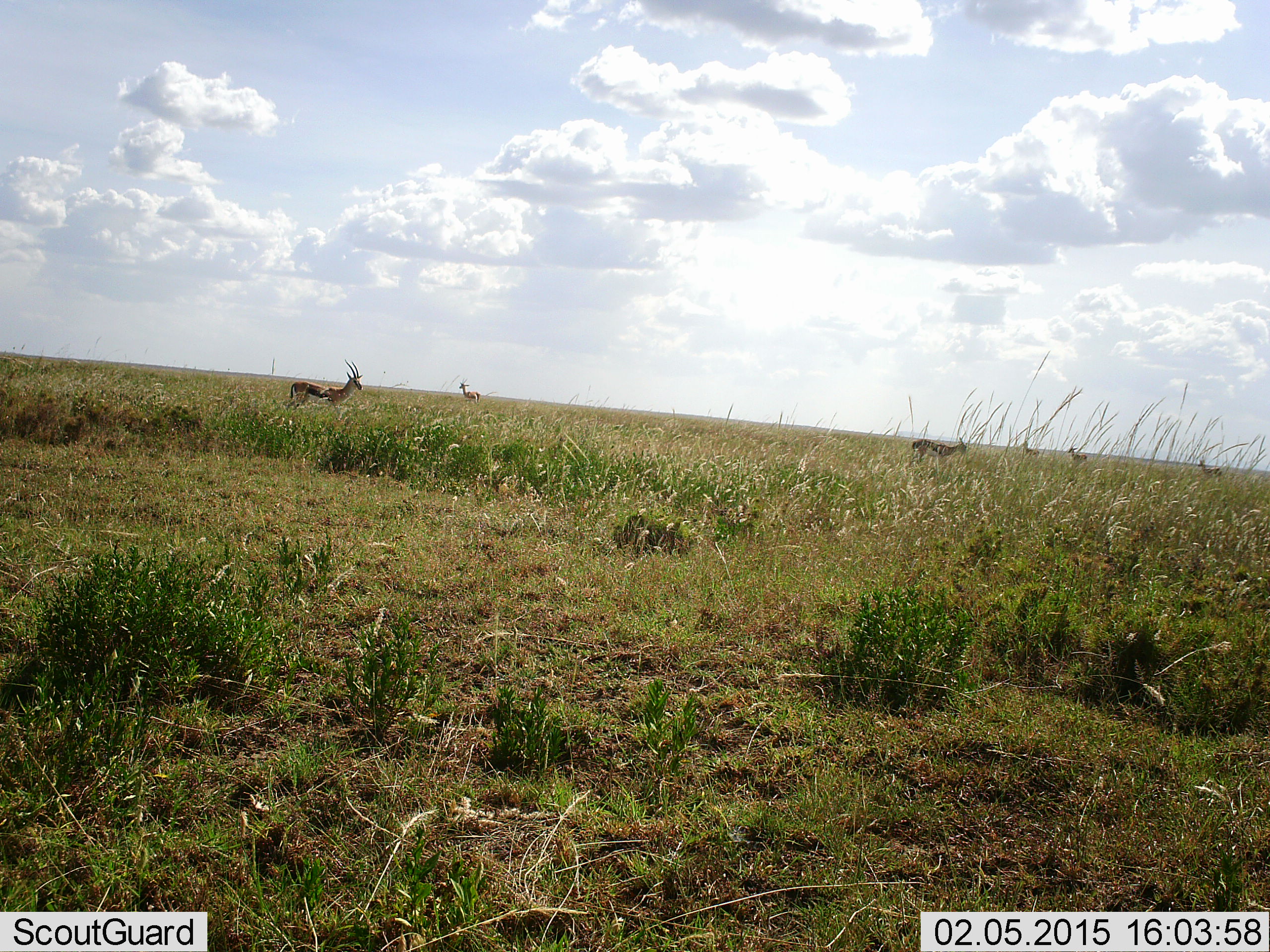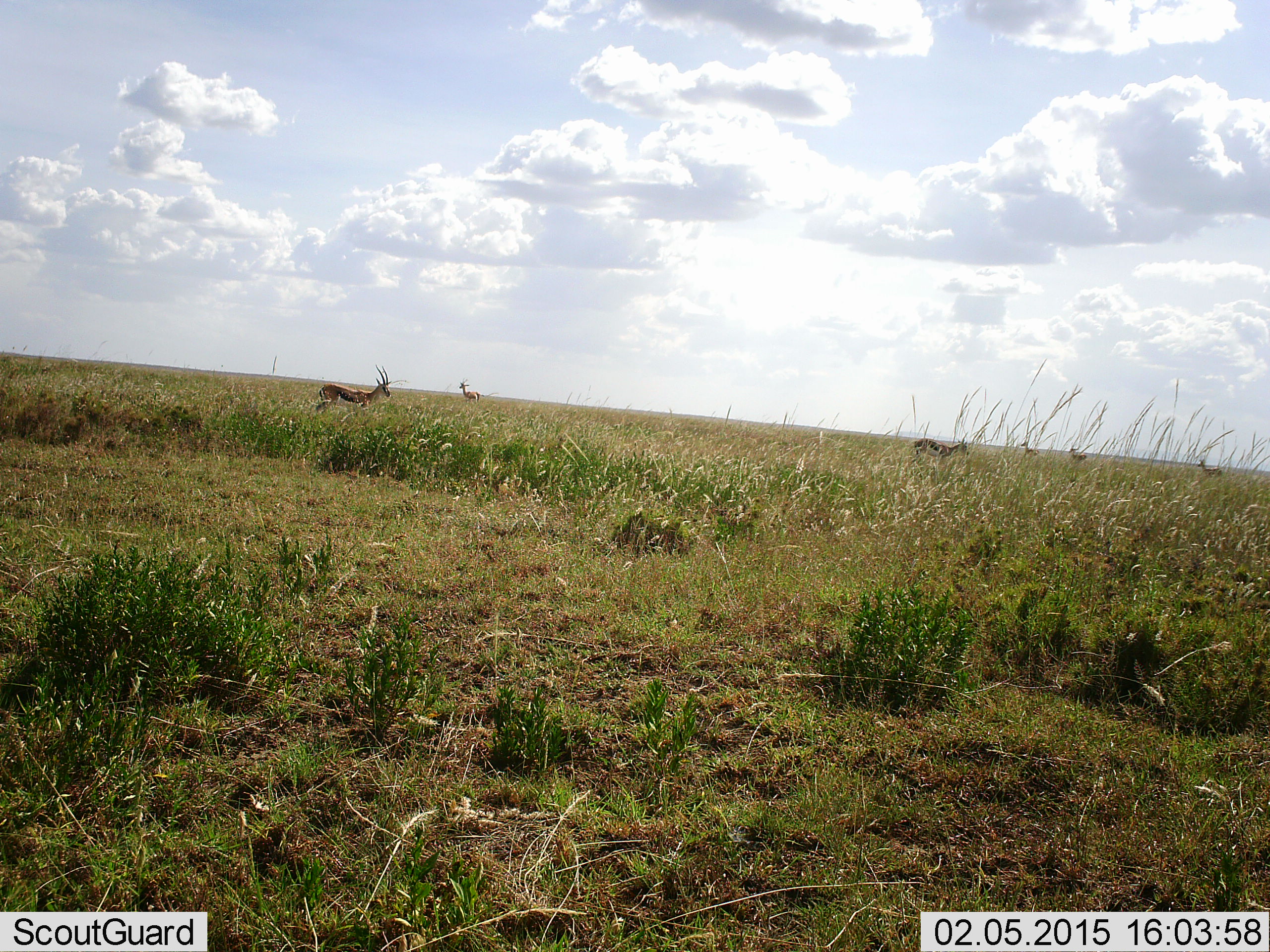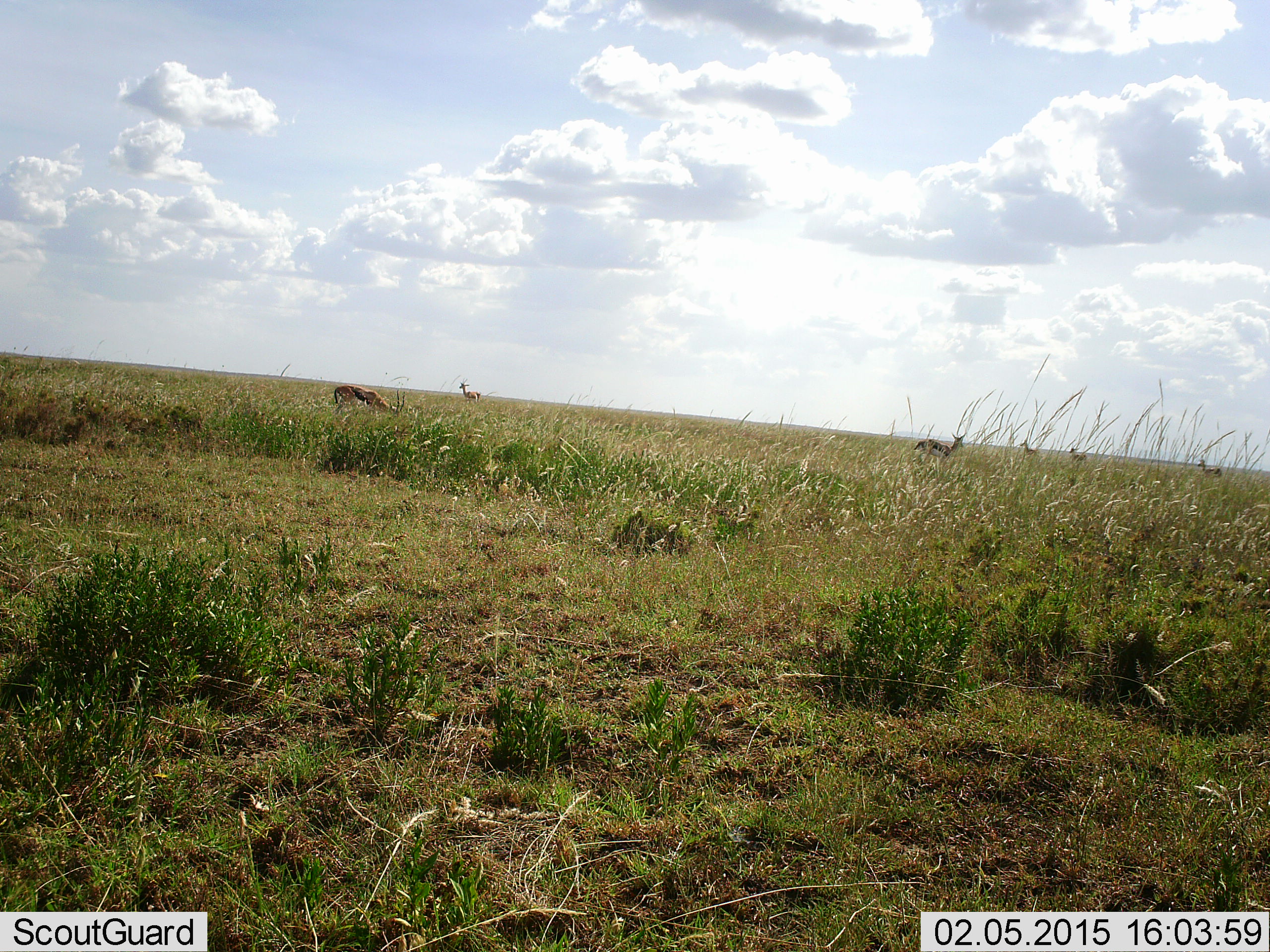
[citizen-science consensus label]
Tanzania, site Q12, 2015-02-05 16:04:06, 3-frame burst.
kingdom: Animalia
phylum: Chordata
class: Mammalia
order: Artiodactyla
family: Bovidae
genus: Eudorcas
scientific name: Eudorcas thomsonii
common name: thomson's gazelle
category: gazellethomsons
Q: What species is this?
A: Gazellethomsons (thomson's gazelle) (Eudorcas thomsonii).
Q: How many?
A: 6.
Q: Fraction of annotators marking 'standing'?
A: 90%.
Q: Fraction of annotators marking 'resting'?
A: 0%.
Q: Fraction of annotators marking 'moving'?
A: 80%.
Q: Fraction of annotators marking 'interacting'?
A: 0%.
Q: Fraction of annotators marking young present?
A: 0%.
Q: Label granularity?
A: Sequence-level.